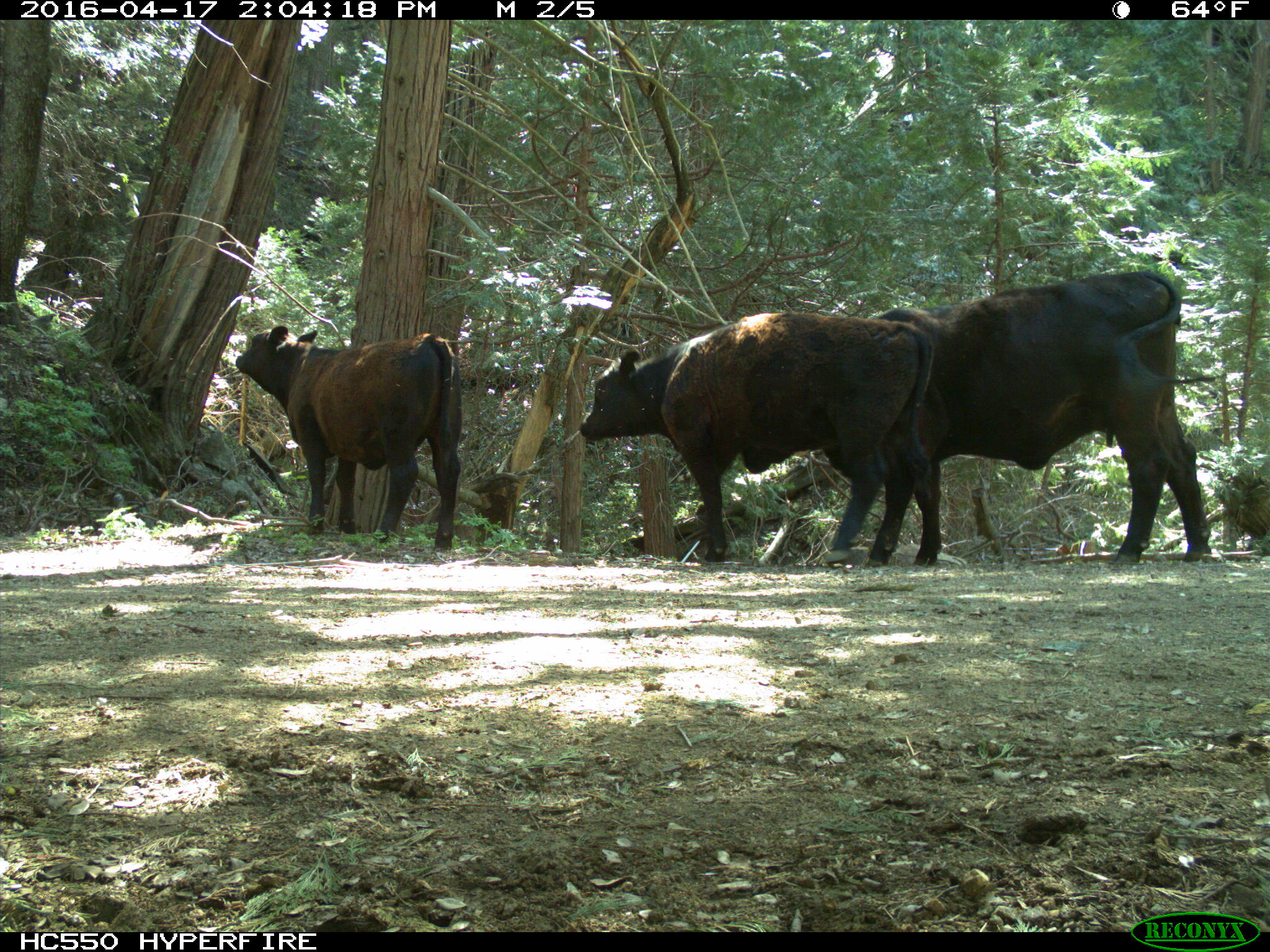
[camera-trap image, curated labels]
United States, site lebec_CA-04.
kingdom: Animalia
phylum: Chordata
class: Mammalia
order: Artiodactyla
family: Bovidae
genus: Bos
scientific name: Bos taurus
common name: domestic cow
Bos taurus (domestic cow).